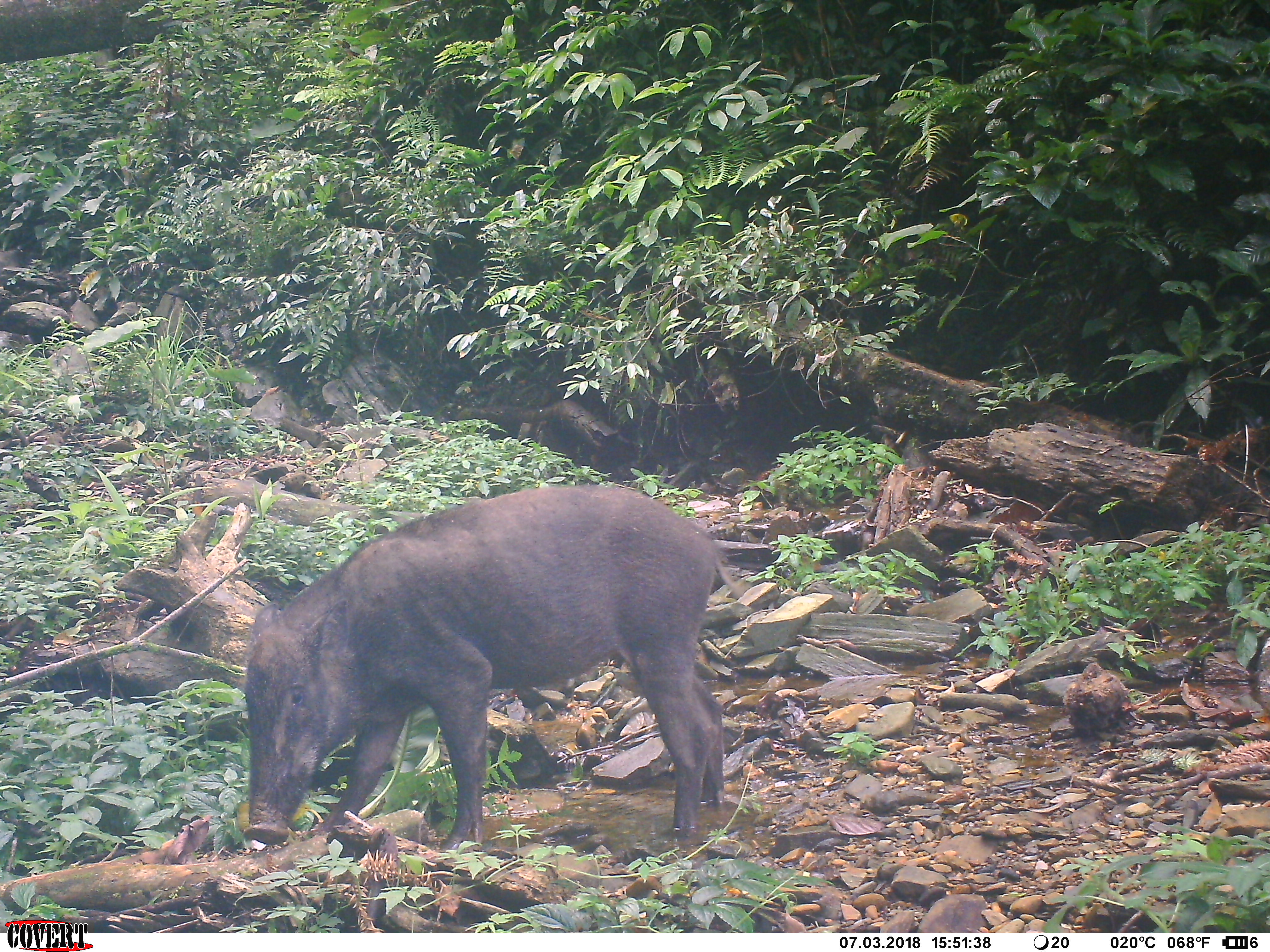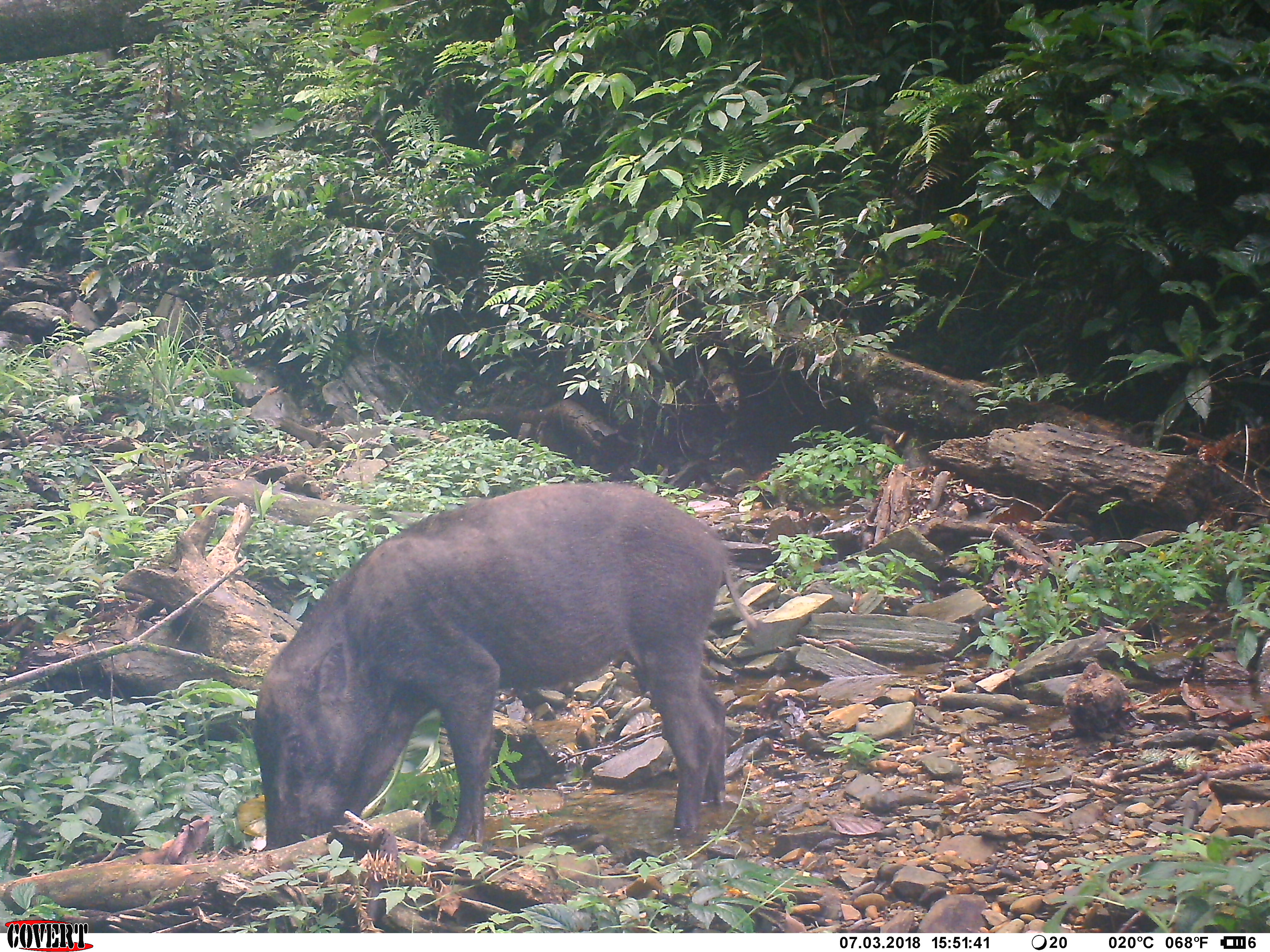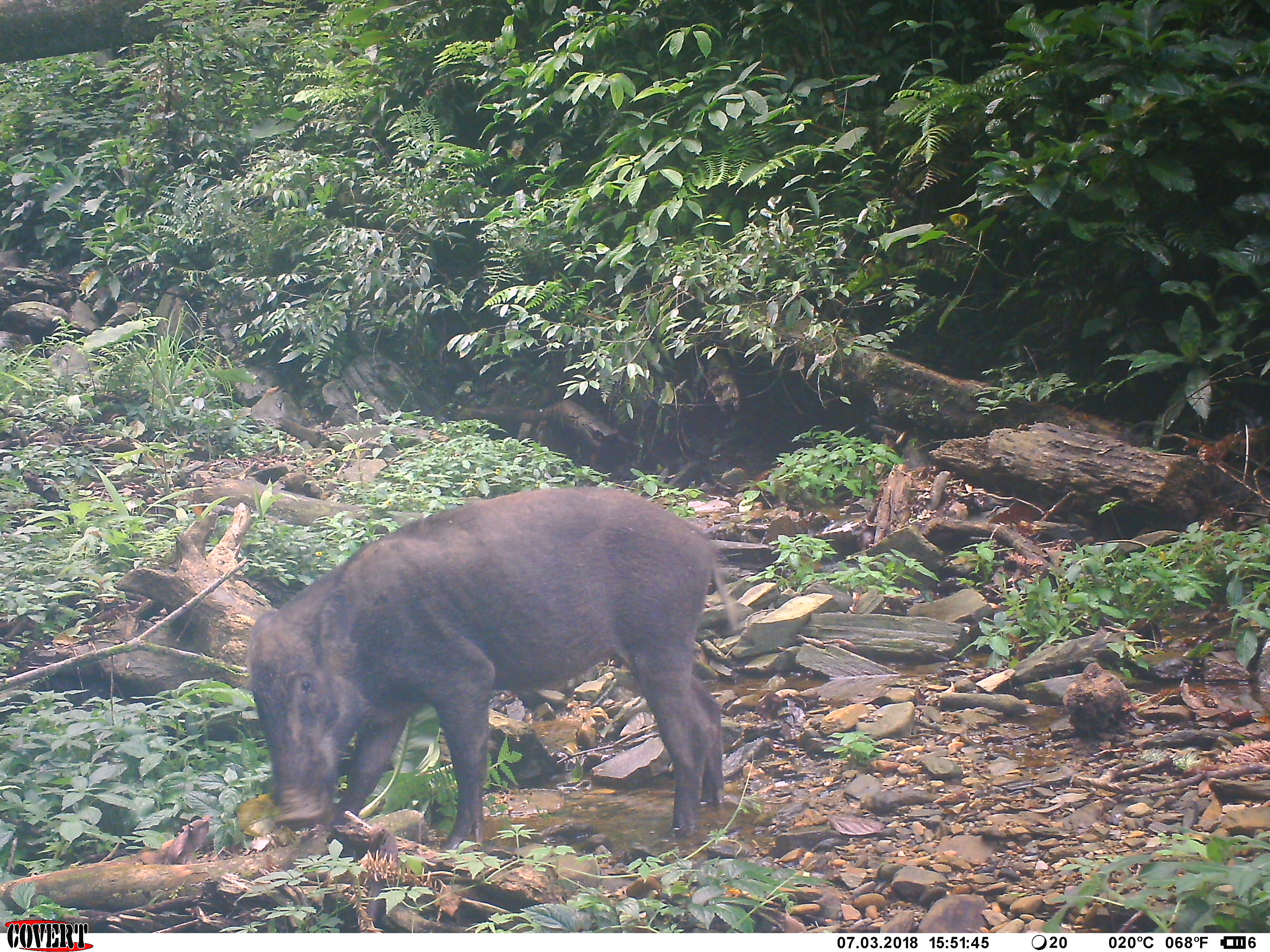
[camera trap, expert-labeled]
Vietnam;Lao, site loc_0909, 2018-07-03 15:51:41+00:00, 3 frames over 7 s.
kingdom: Animalia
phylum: Chordata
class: Mammalia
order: Artiodactyla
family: Suidae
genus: Sus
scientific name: Sus scrofa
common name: eurasian wild pig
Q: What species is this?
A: Eurasian wild pig (Sus scrofa).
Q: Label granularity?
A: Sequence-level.